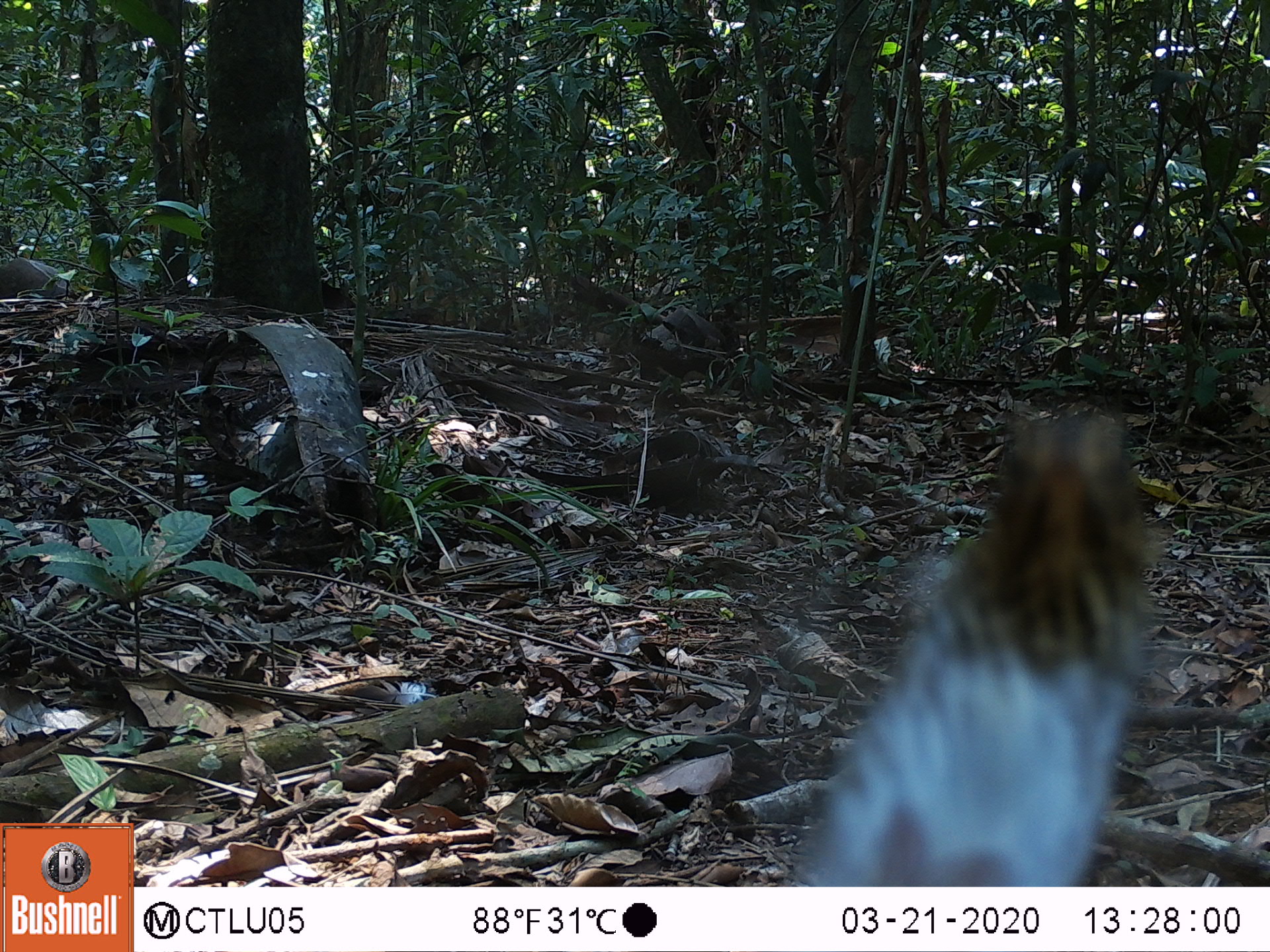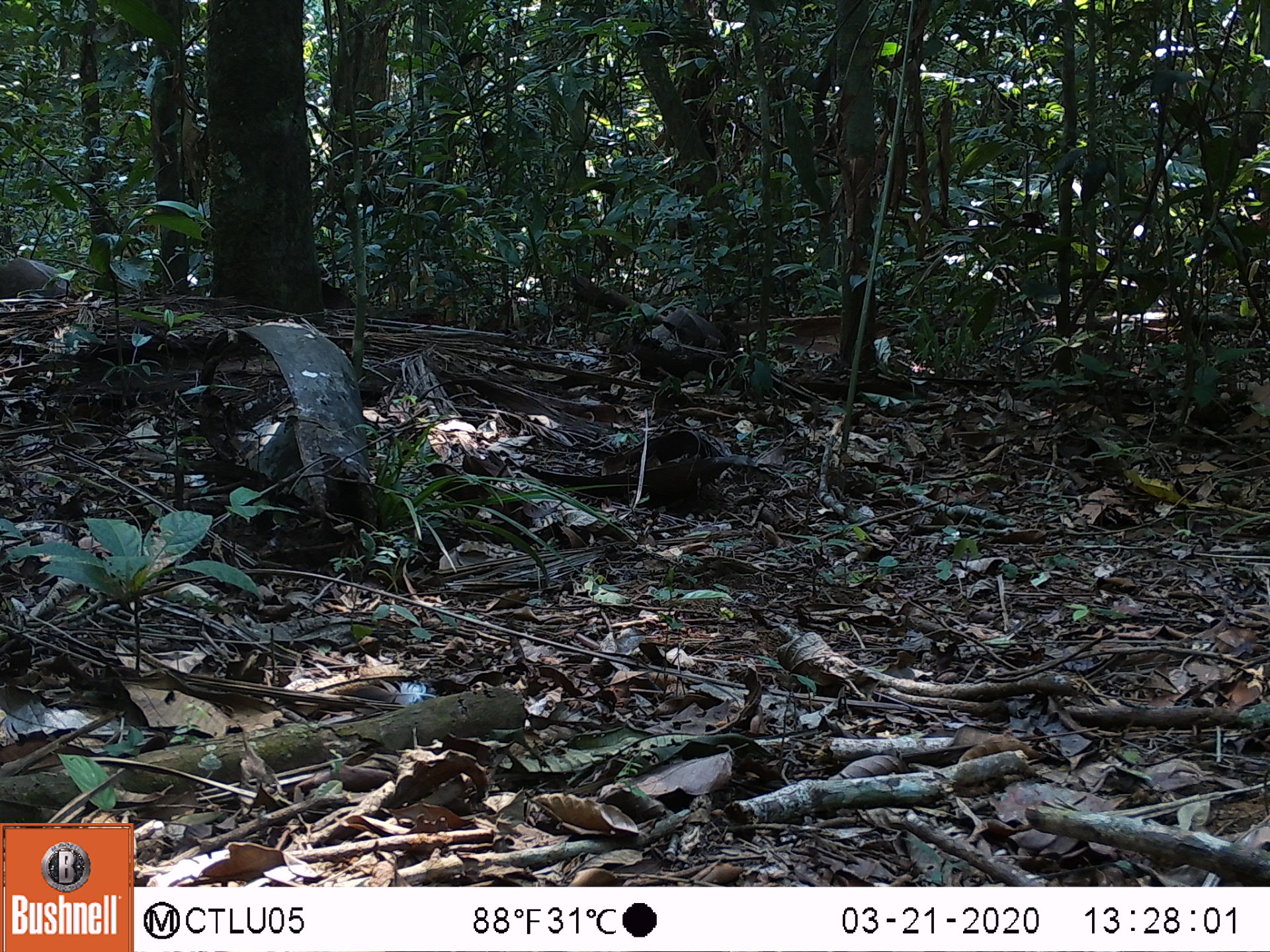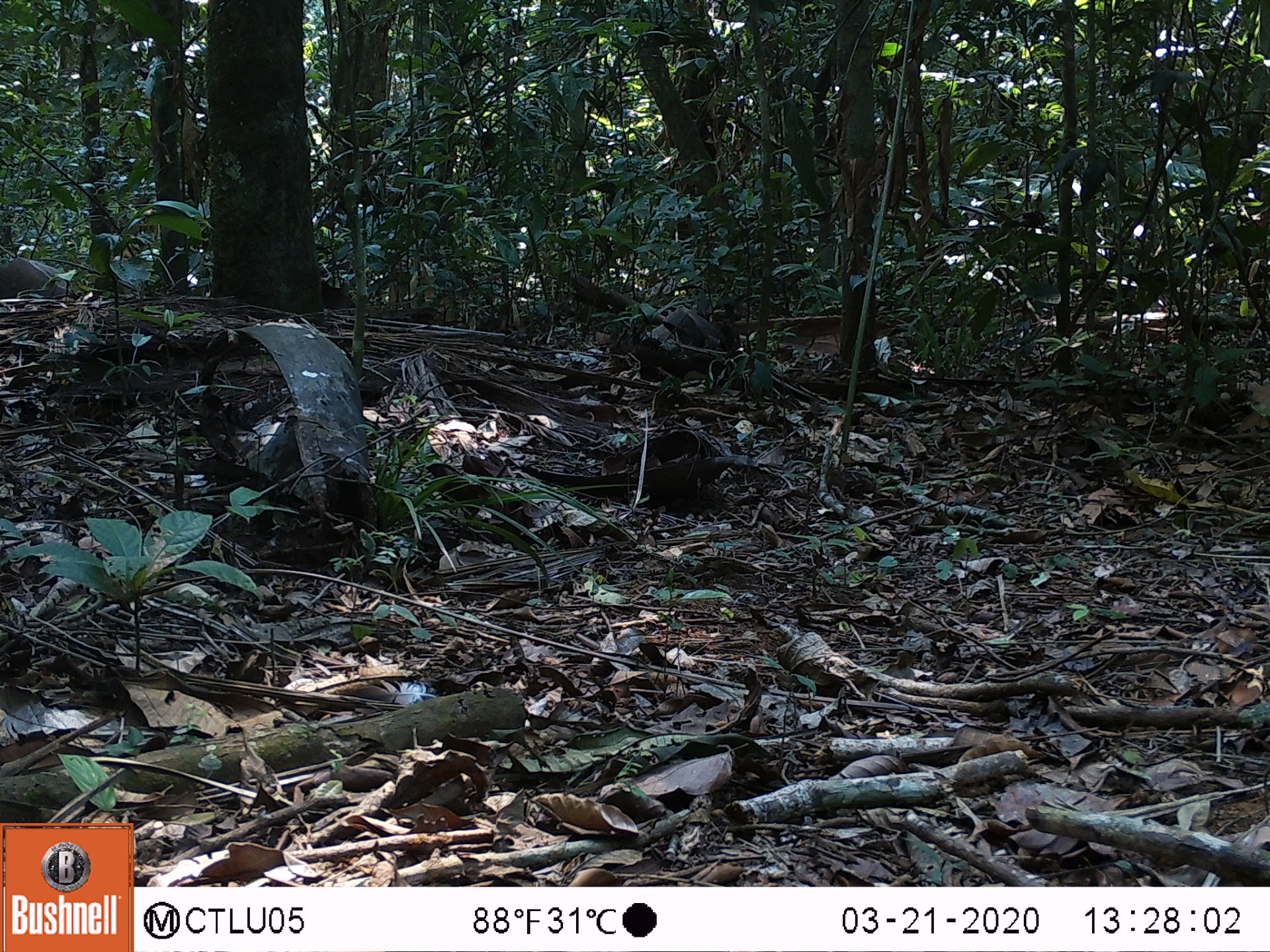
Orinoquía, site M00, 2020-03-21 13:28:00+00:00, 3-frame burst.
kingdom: Animalia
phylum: Chordata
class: Aves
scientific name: Aves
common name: bird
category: unknown bird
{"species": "unknown bird (bird) (Aves)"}